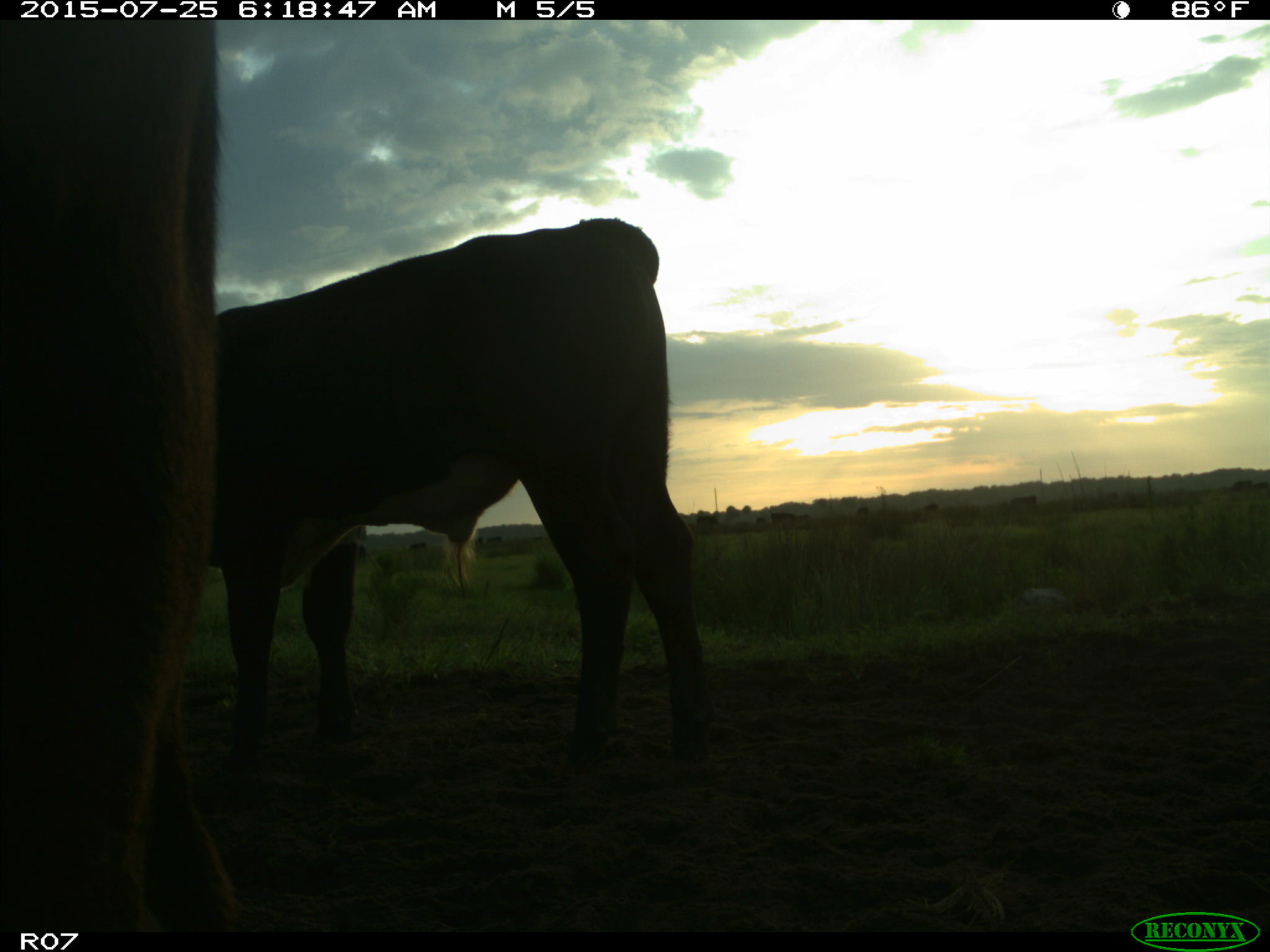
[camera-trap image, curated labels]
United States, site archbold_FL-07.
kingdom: Animalia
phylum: Chordata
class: Mammalia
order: Artiodactyla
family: Bovidae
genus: Bos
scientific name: Bos taurus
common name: domestic cow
Bos taurus (domestic cow).